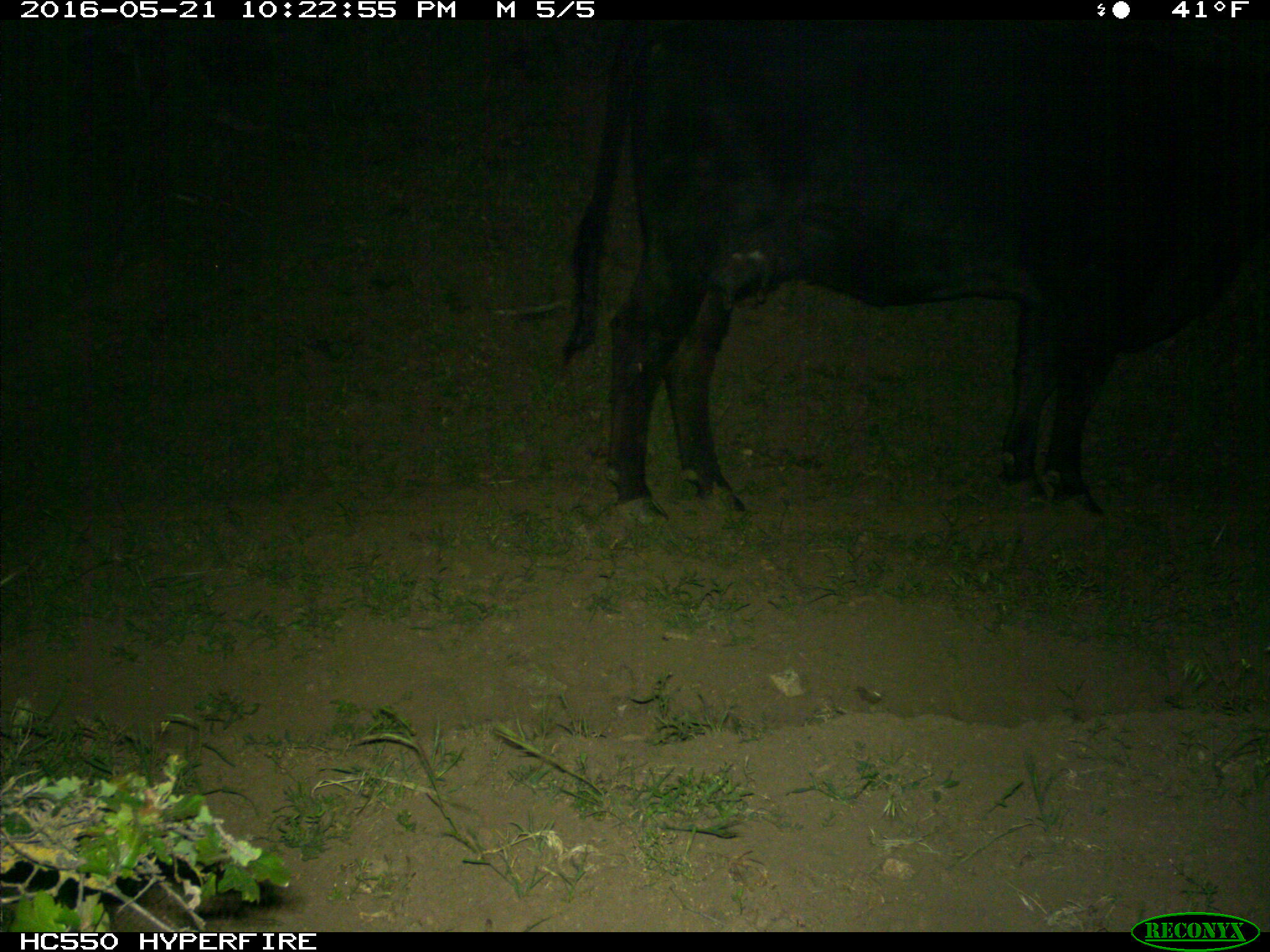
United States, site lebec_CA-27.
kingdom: Animalia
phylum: Chordata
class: Mammalia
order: Artiodactyla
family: Bovidae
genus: Bos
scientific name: Bos taurus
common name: domestic cow